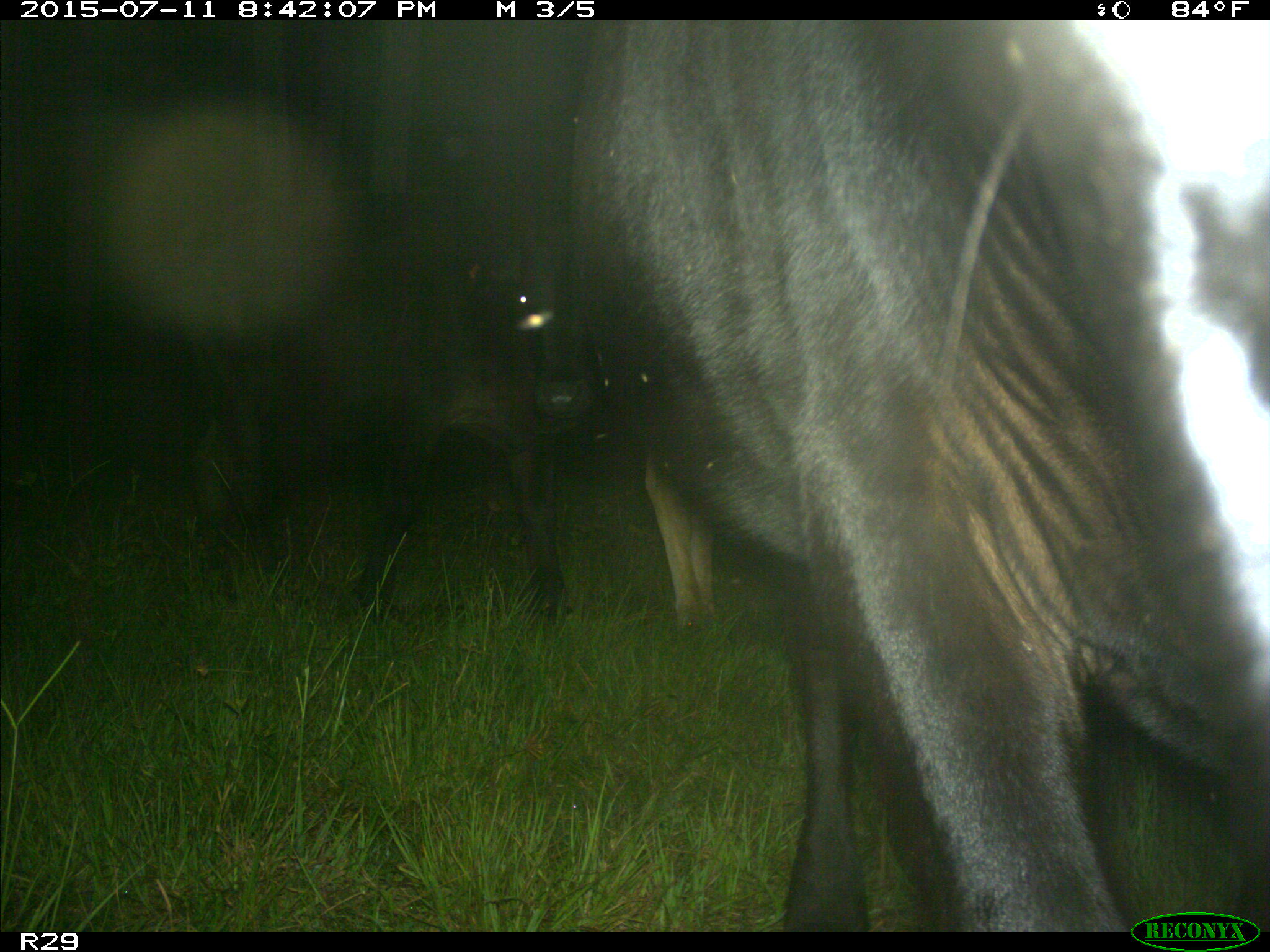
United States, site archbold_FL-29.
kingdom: Animalia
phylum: Chordata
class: Mammalia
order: Artiodactyla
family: Bovidae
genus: Bos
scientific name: Bos taurus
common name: domestic cow